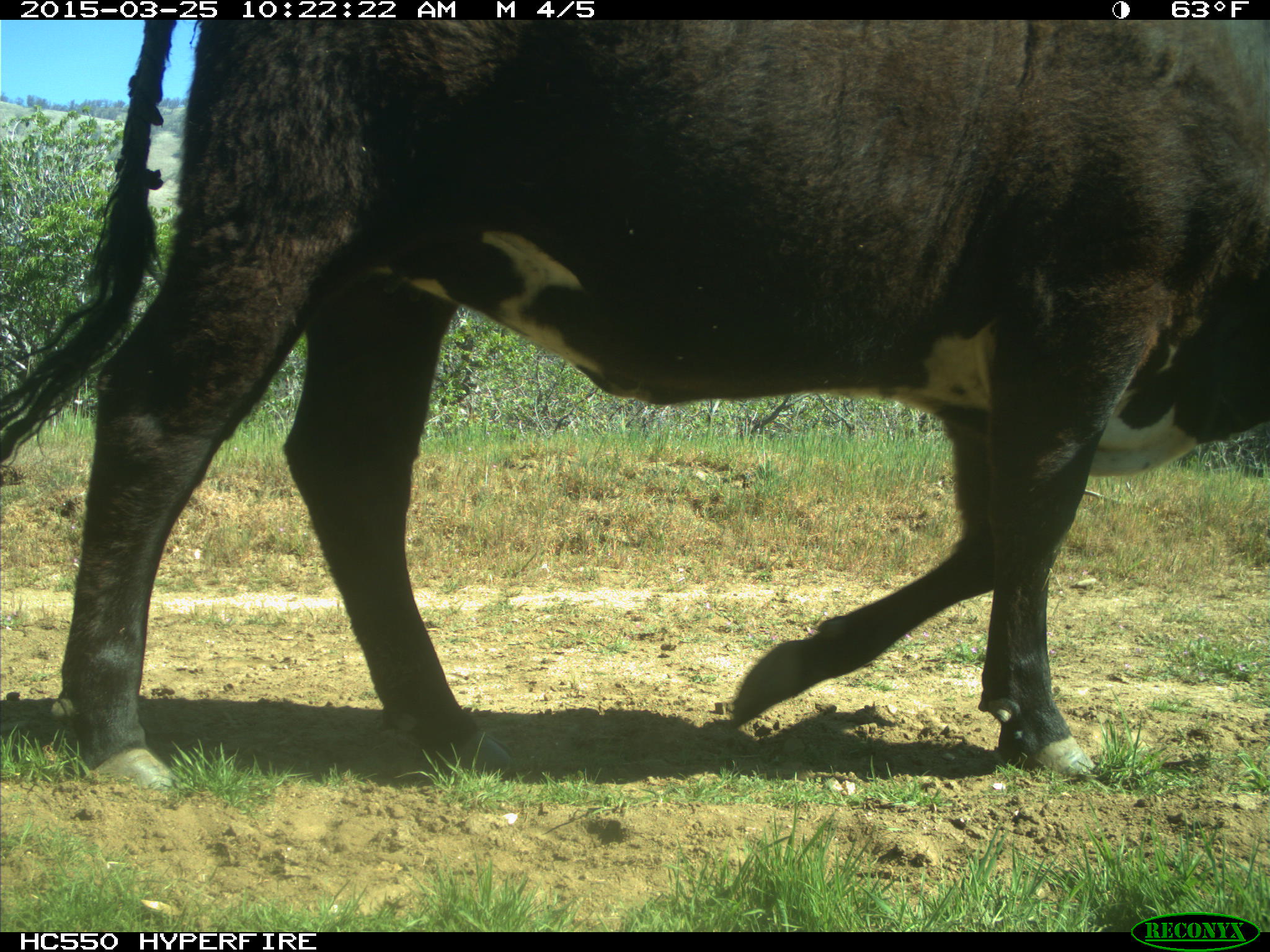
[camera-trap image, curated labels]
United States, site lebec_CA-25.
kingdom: Animalia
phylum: Chordata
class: Mammalia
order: Artiodactyla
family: Bovidae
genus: Bos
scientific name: Bos taurus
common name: domestic cow